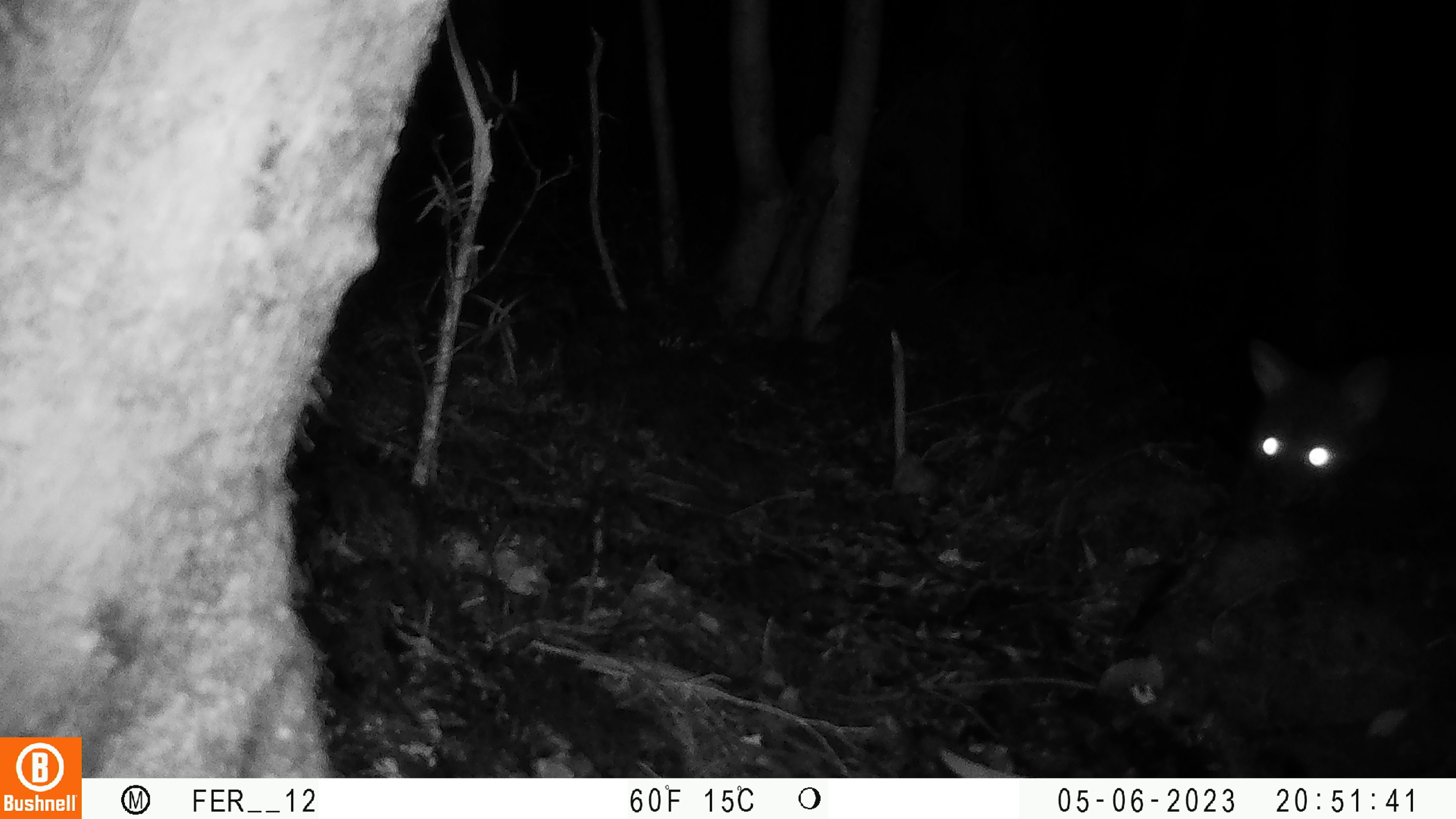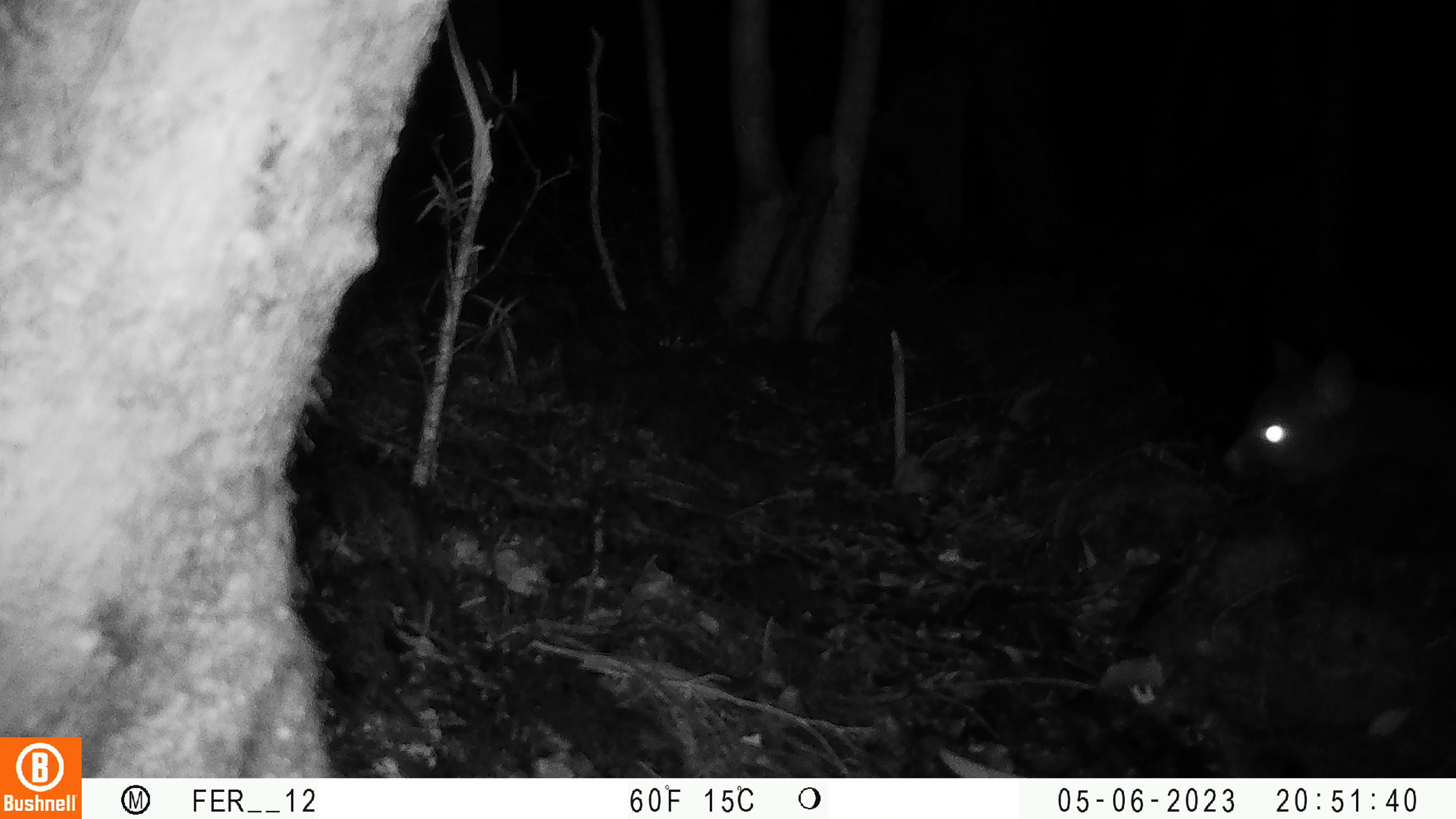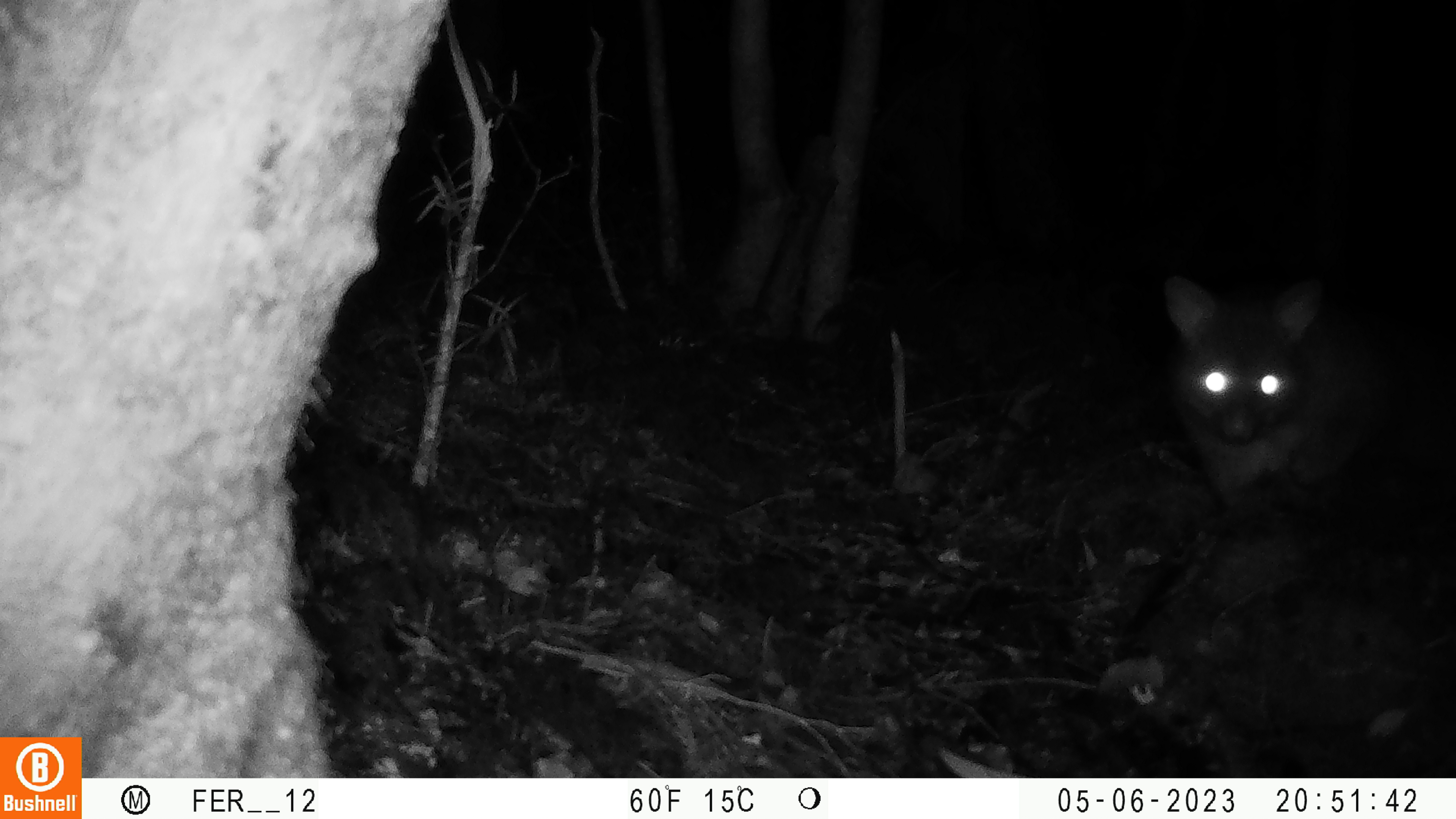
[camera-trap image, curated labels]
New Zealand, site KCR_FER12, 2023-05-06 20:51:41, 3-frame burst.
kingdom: Animalia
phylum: Chordata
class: Mammalia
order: Diprotodontia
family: Phalangeridae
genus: Trichosurus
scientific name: Trichosurus vulpecula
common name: common brushtail possum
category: possum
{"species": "possum (common brushtail possum) (Trichosurus vulpecula)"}